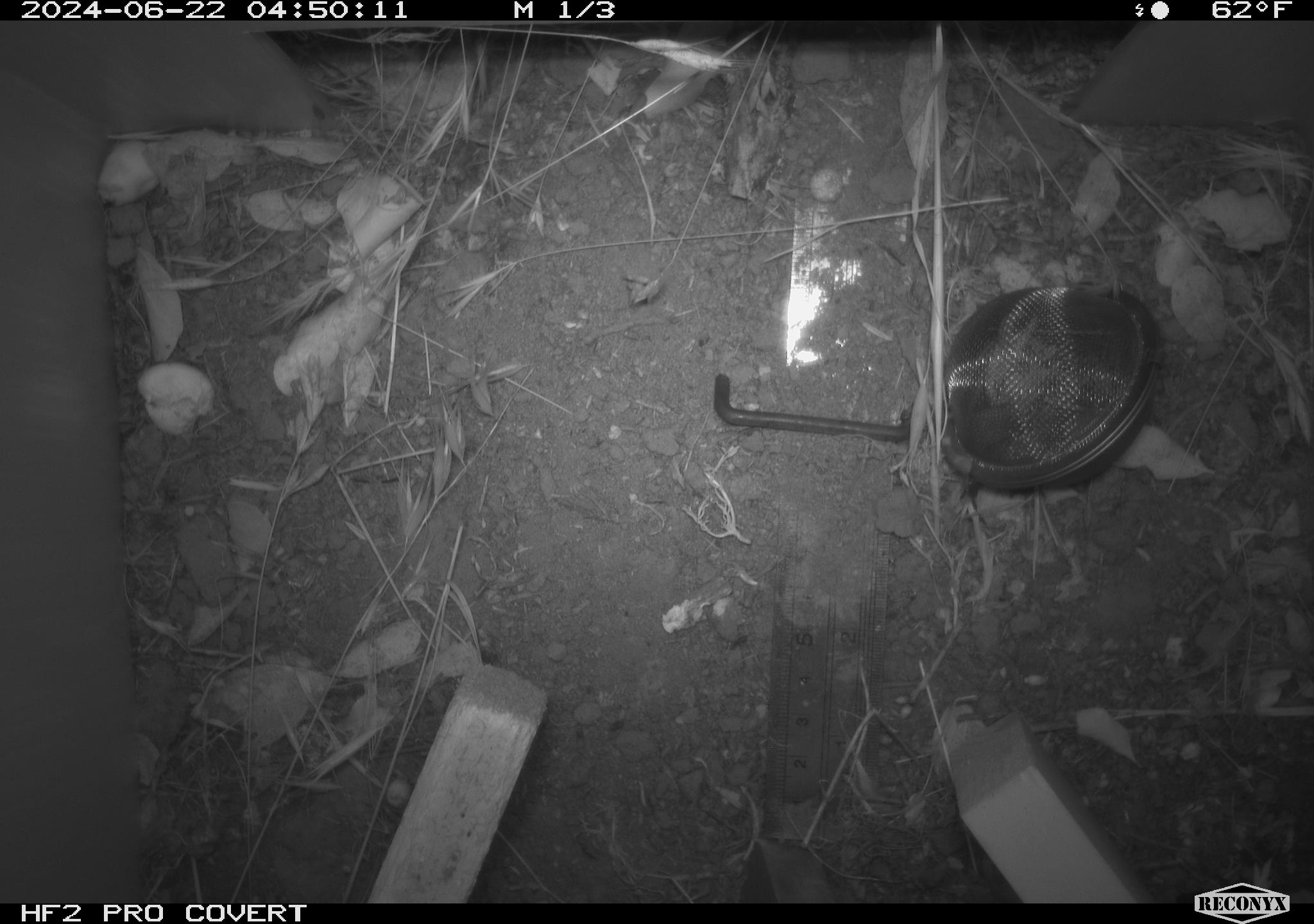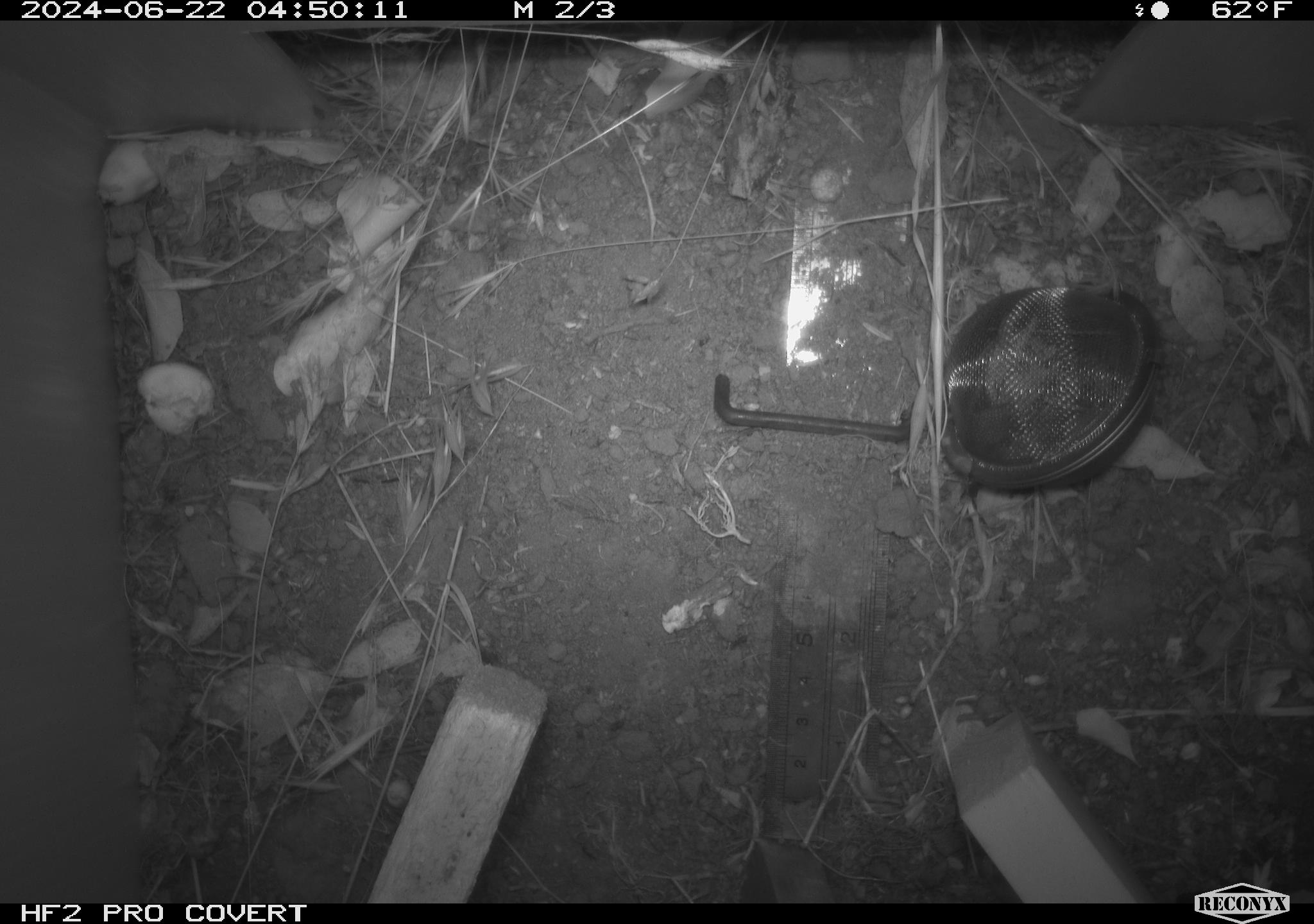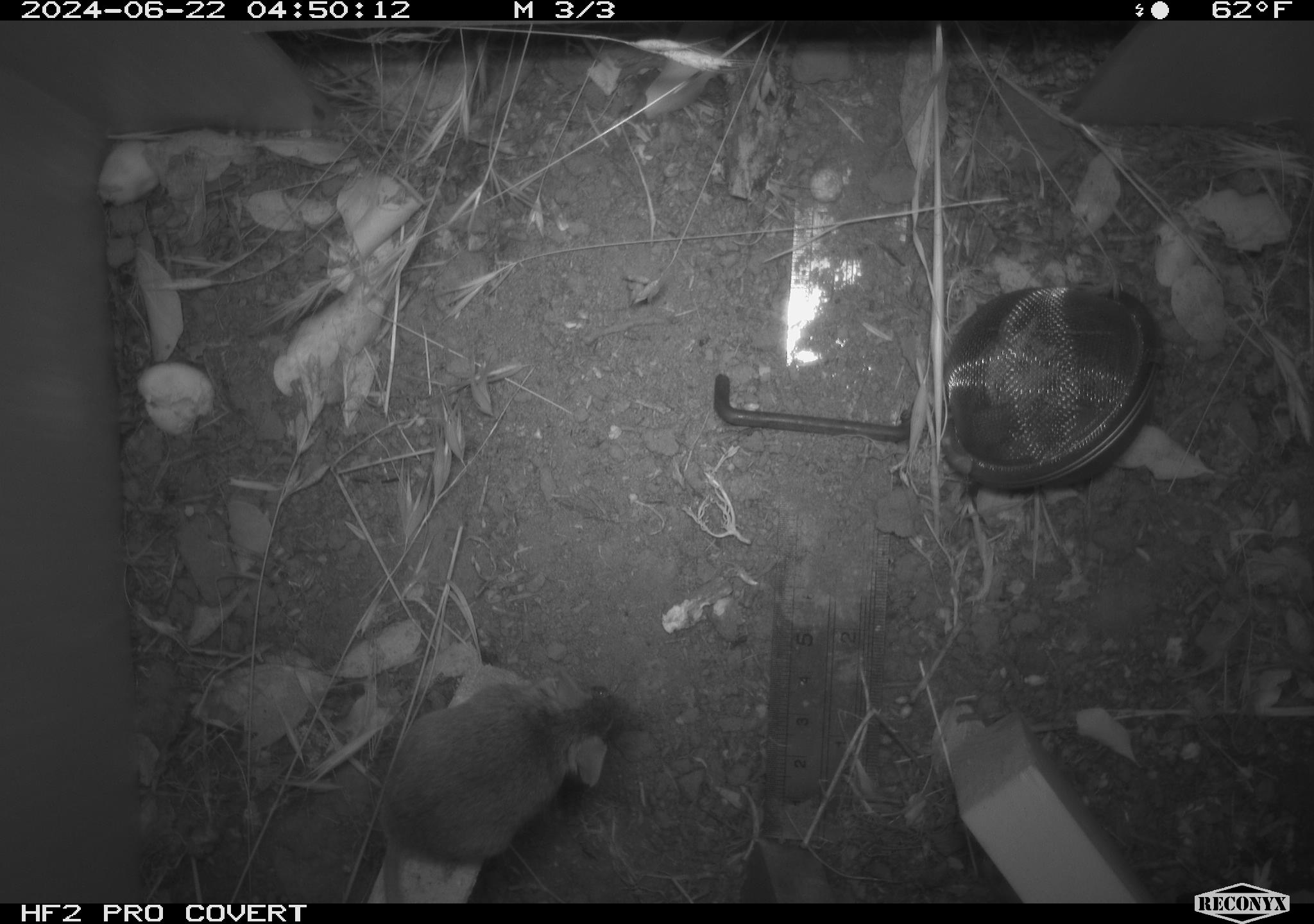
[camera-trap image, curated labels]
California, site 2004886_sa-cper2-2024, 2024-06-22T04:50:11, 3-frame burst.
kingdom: Animalia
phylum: Chordata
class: Mammalia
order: Rodentia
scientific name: Rodentia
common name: rodent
Rodent (Rodentia).